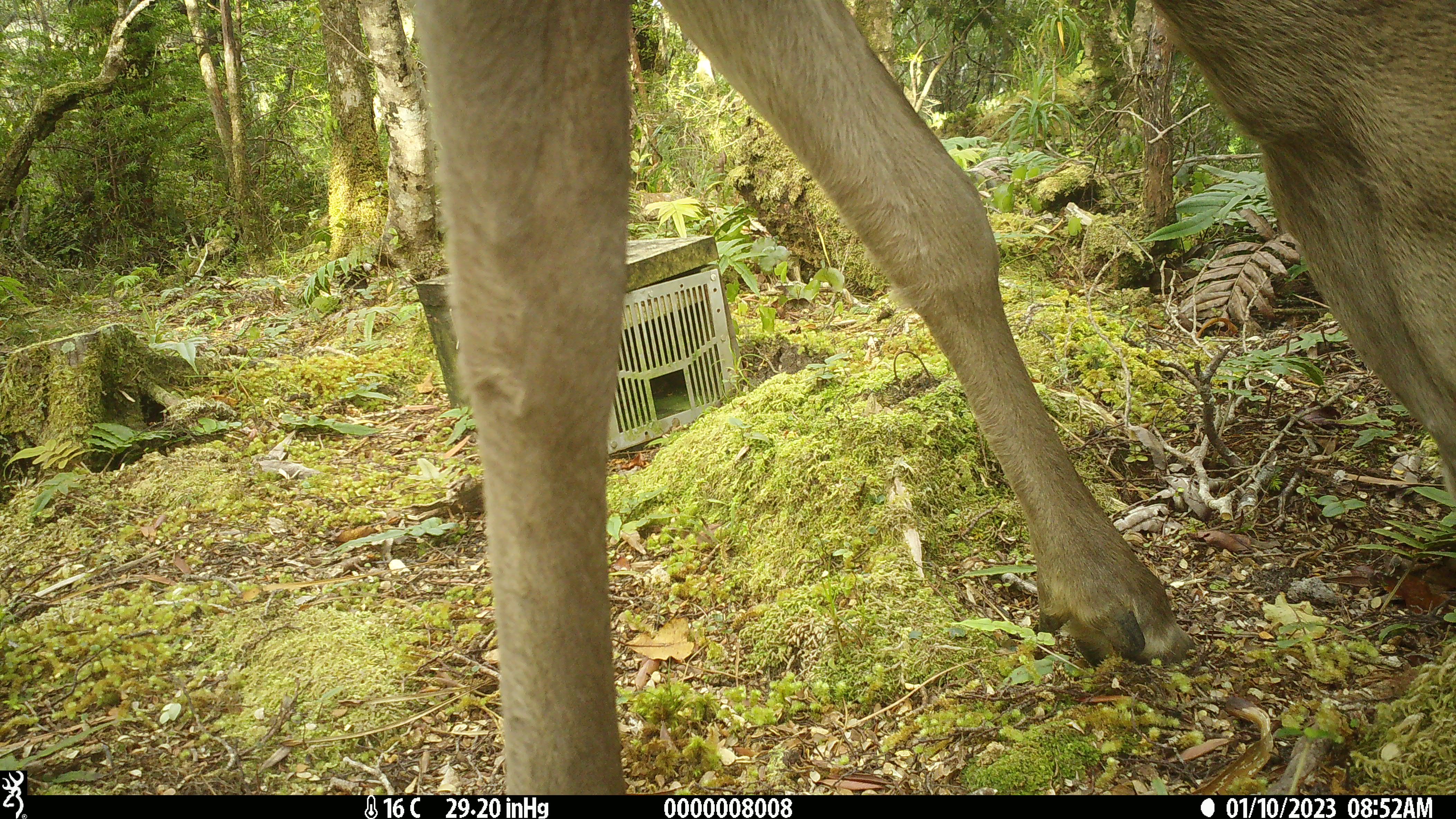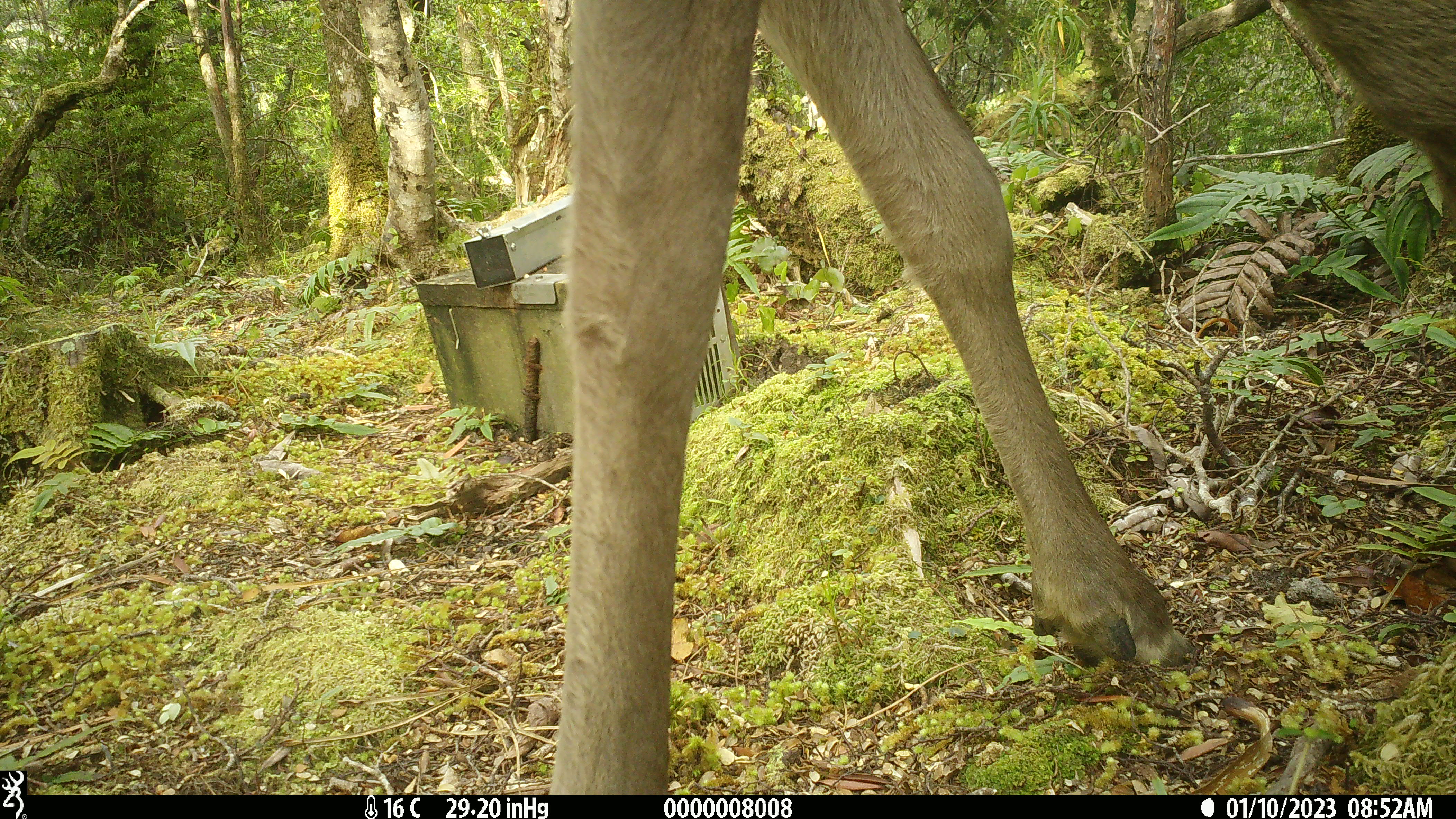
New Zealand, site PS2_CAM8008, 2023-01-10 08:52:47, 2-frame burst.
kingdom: Animalia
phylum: Chordata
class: Mammalia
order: Artiodactyla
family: Cervidae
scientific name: Cervidae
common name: deer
Deer (Cervidae).